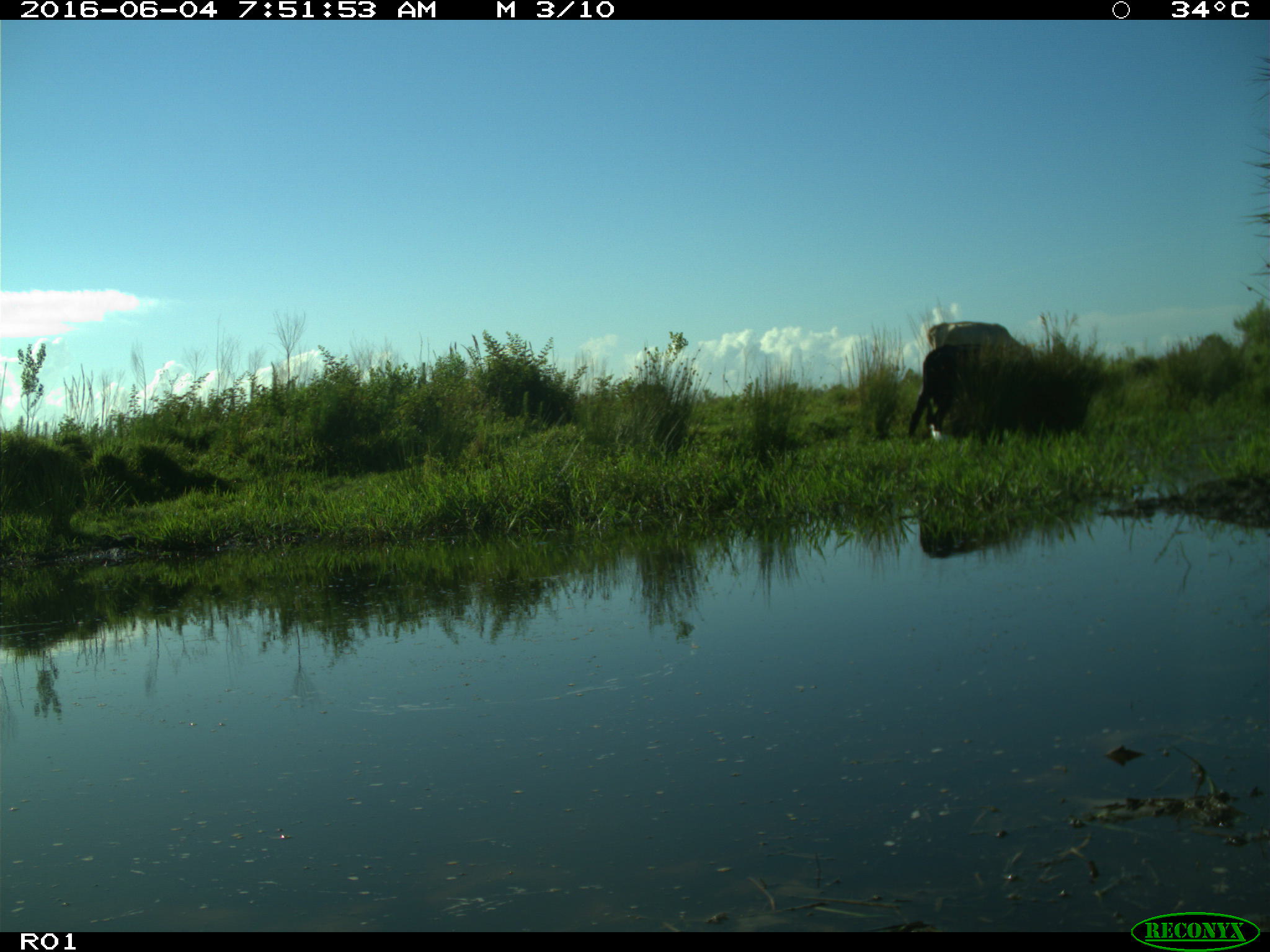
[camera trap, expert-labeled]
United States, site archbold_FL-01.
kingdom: Animalia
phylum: Chordata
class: Mammalia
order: Artiodactyla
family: Bovidae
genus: Bos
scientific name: Bos taurus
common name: domestic cow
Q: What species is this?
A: Bos taurus (domestic cow).